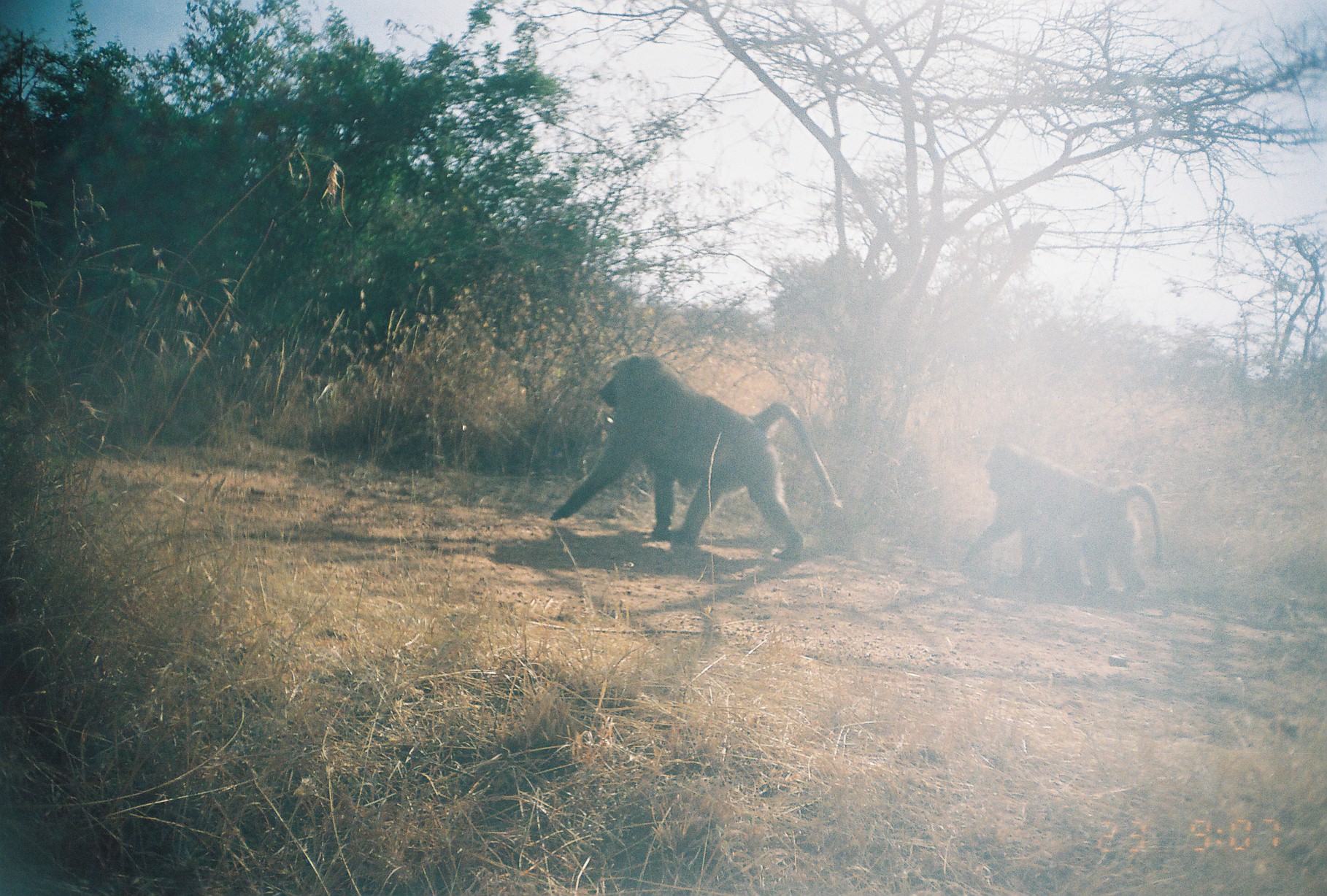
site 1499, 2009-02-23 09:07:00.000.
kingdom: Animalia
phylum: Chordata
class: Mammalia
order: Primates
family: Cercopithecidae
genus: Papio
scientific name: Papio anubis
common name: olive baboon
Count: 2.